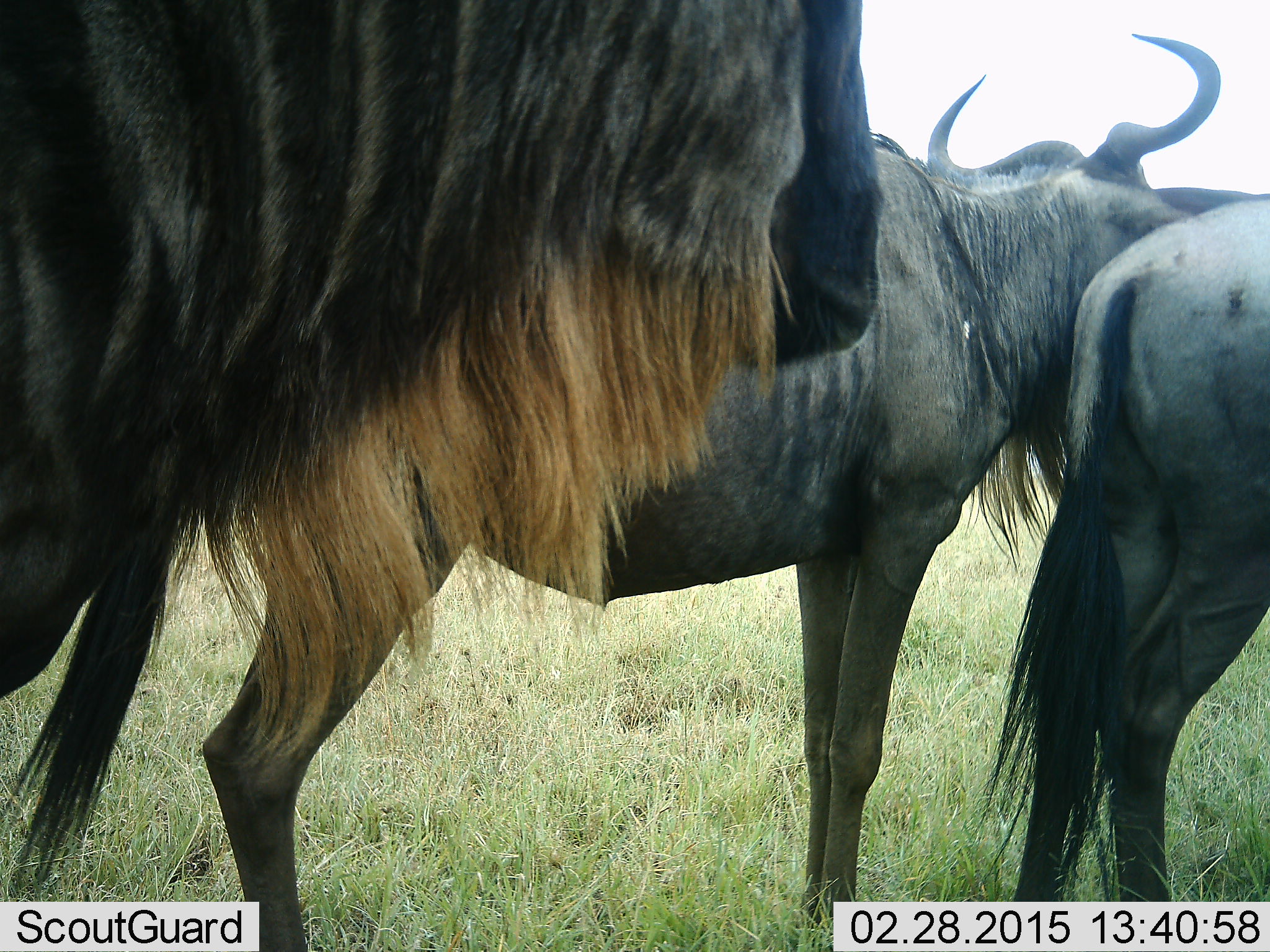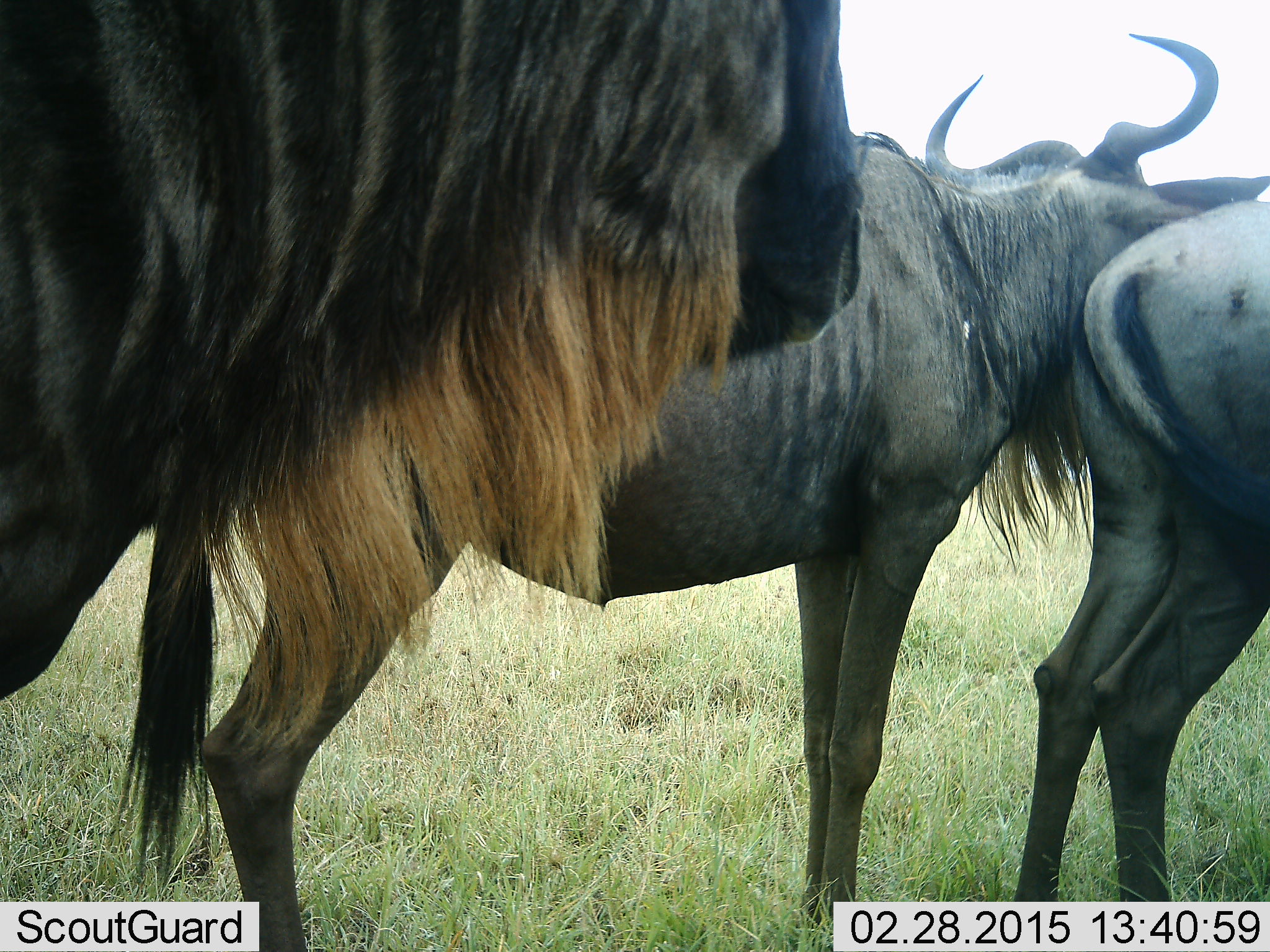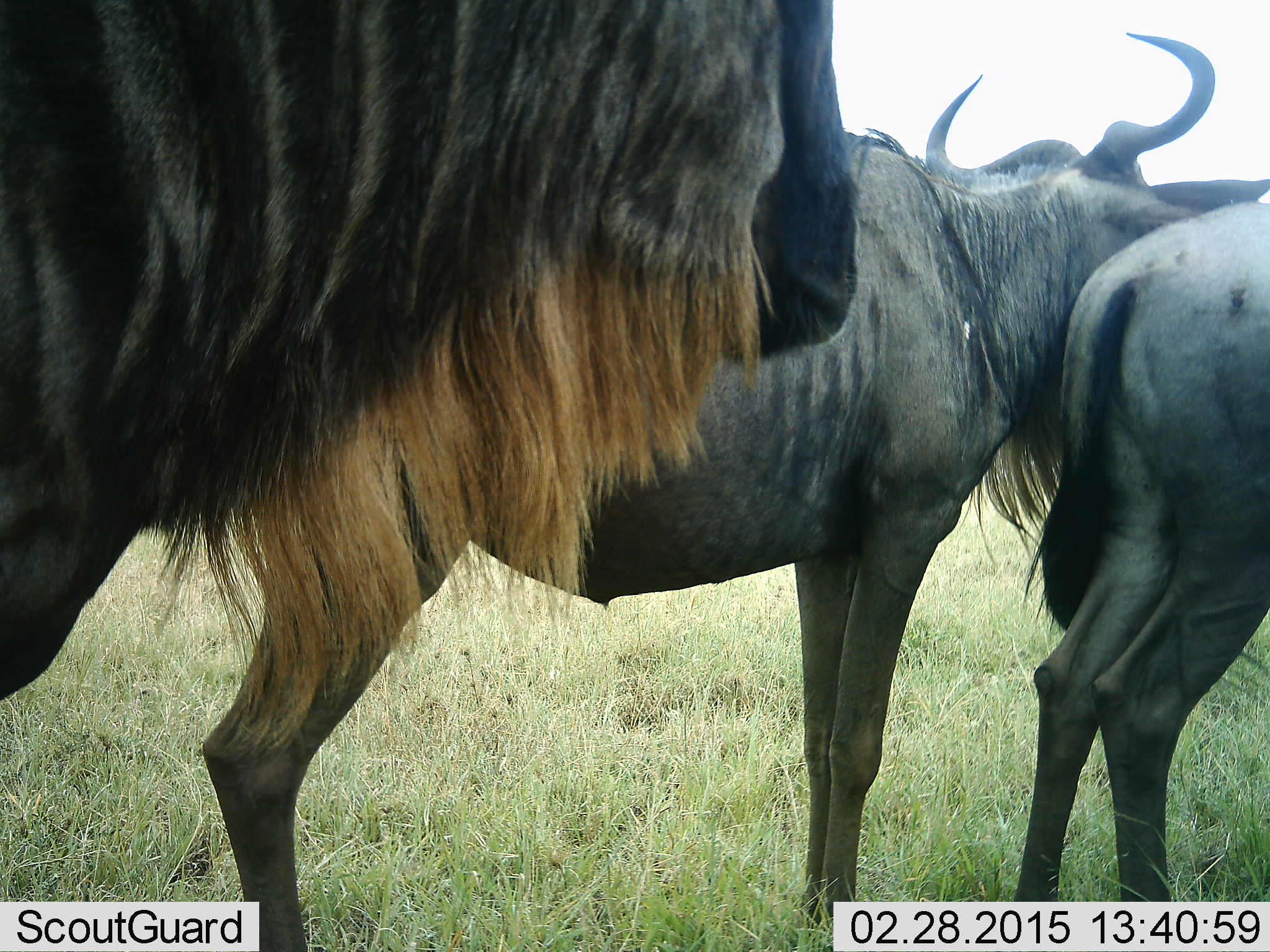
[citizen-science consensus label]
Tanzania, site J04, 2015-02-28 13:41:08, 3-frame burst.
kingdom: Animalia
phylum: Chordata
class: Mammalia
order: Artiodactyla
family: Bovidae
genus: Connochaetes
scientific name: Connochaetes taurinus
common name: blue wildebeest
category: wildebeest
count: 3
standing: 100%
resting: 0%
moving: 0%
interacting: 0%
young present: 0%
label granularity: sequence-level